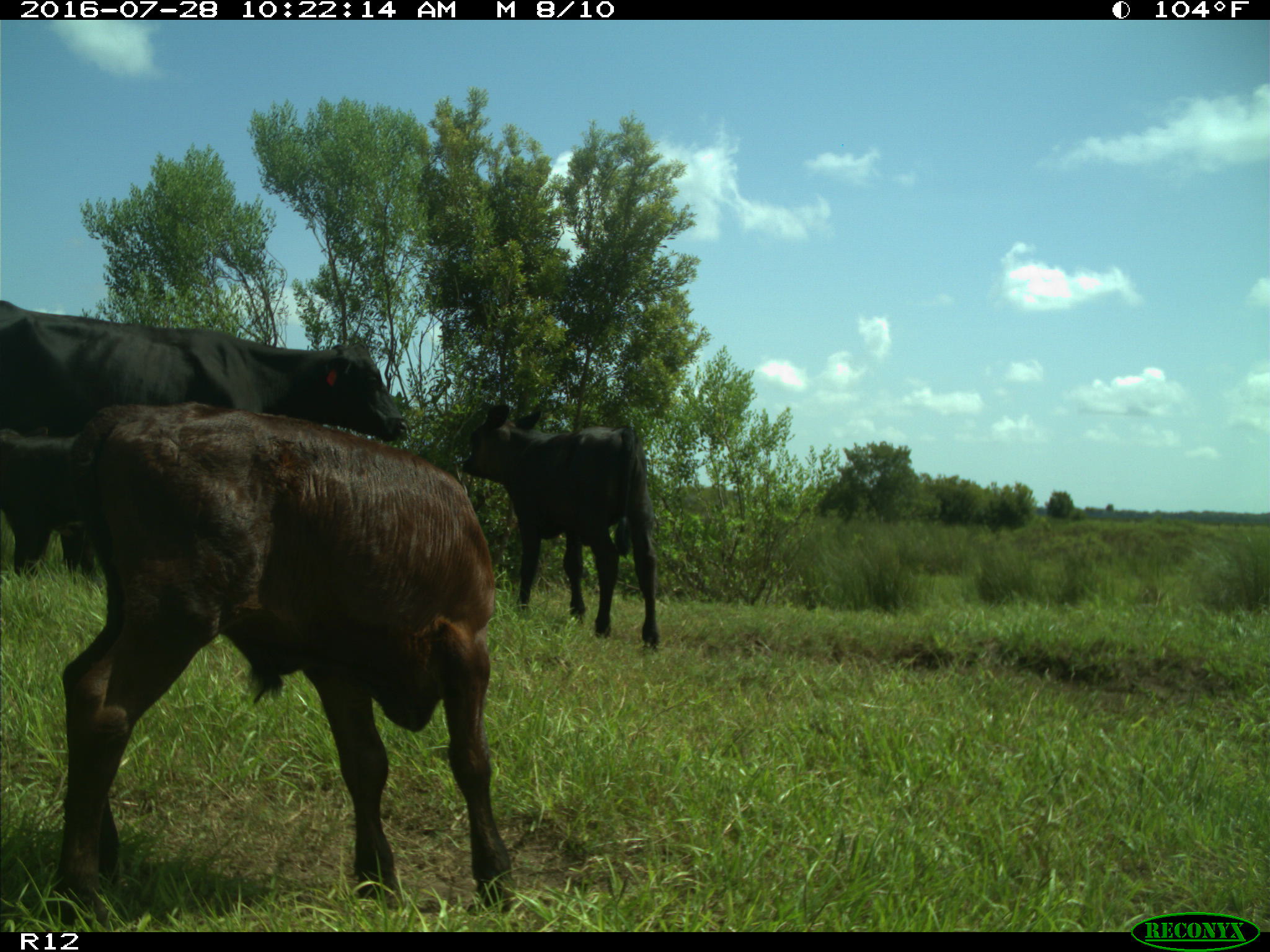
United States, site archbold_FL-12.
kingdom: Animalia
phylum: Chordata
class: Mammalia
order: Artiodactyla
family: Bovidae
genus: Bos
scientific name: Bos taurus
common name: domestic cow